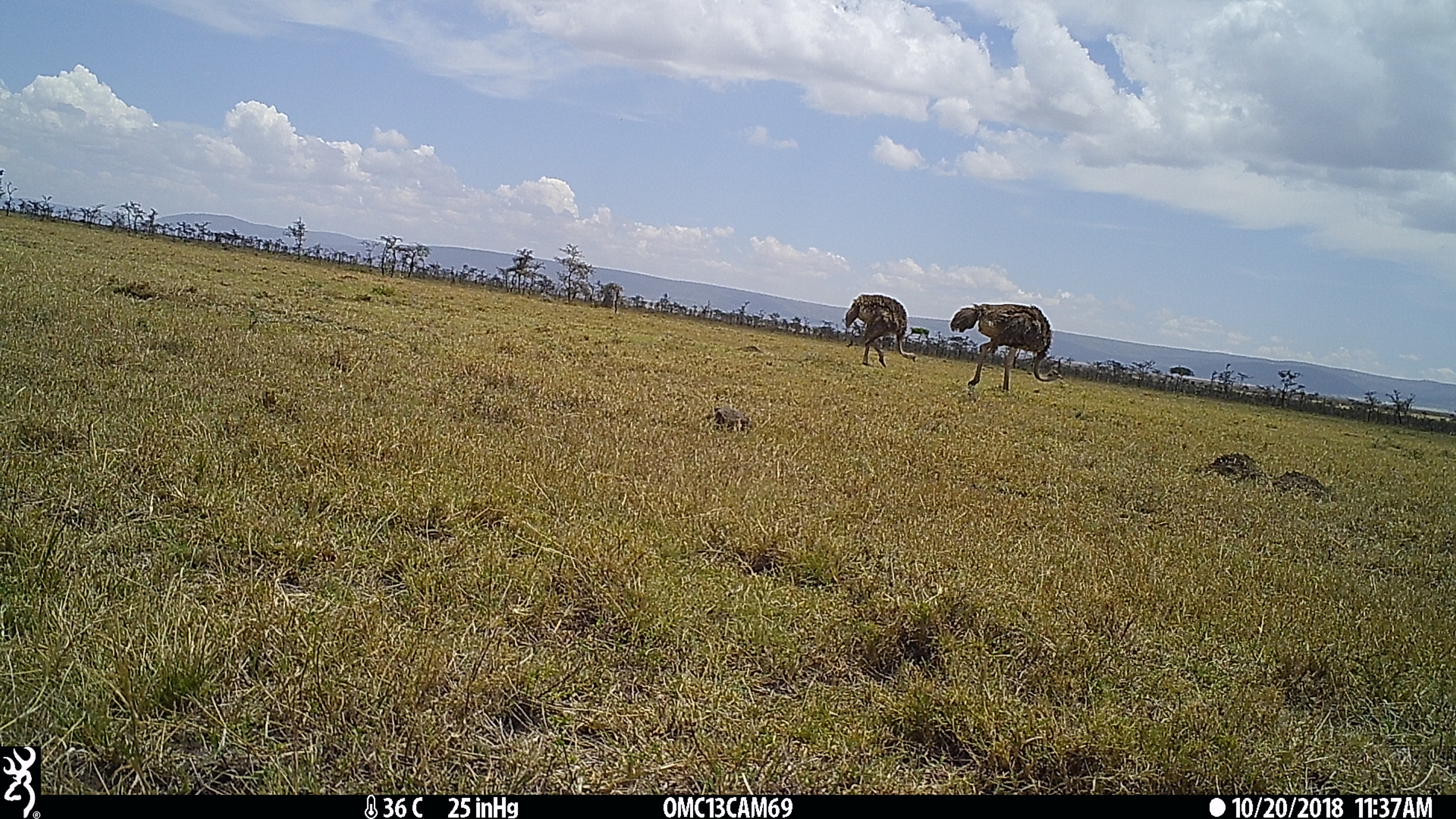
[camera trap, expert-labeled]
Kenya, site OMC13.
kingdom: Animalia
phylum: Chordata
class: Aves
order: Struthioniformes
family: Struthionidae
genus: Struthio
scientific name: Struthio camelus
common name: ostrich